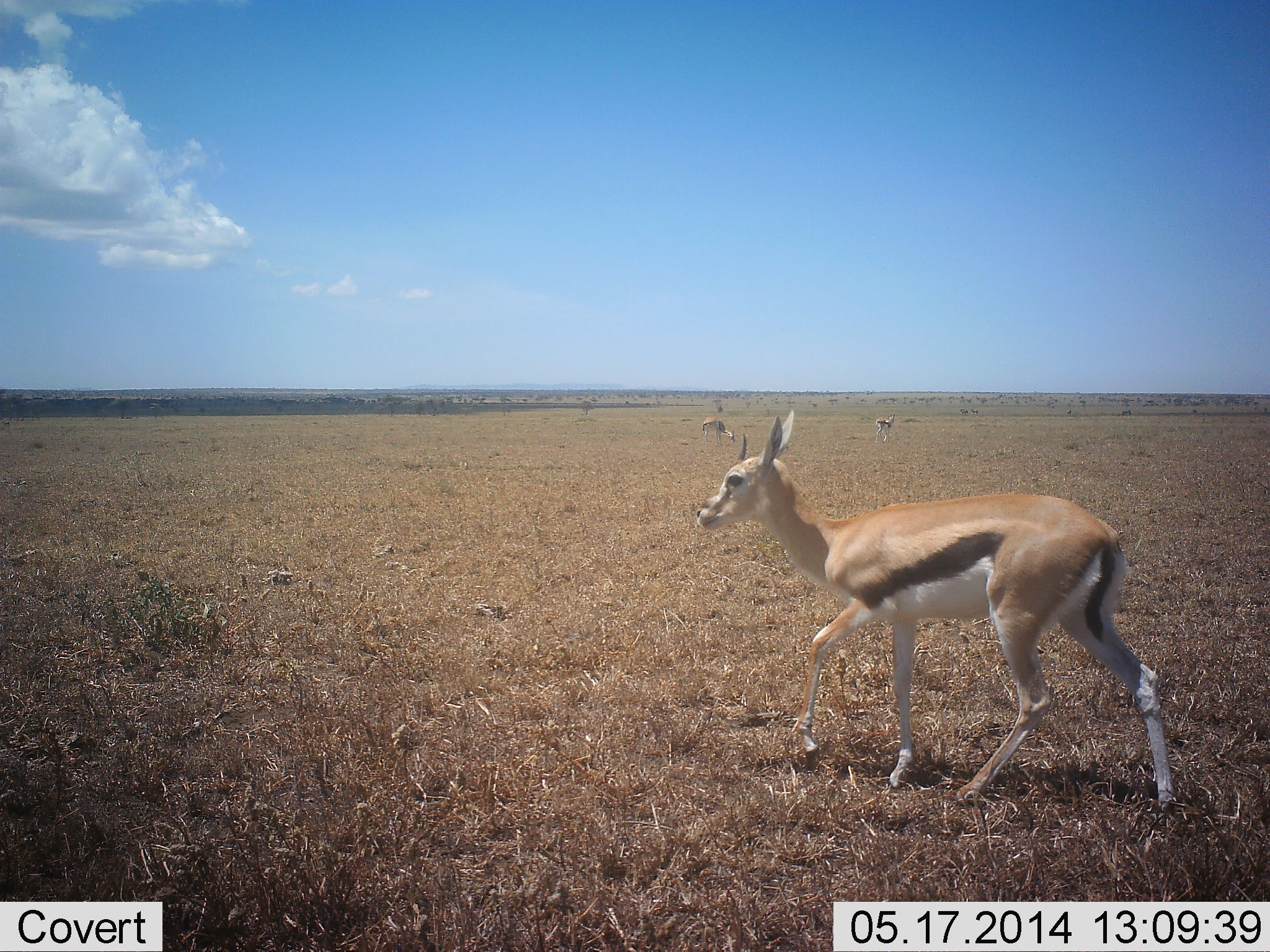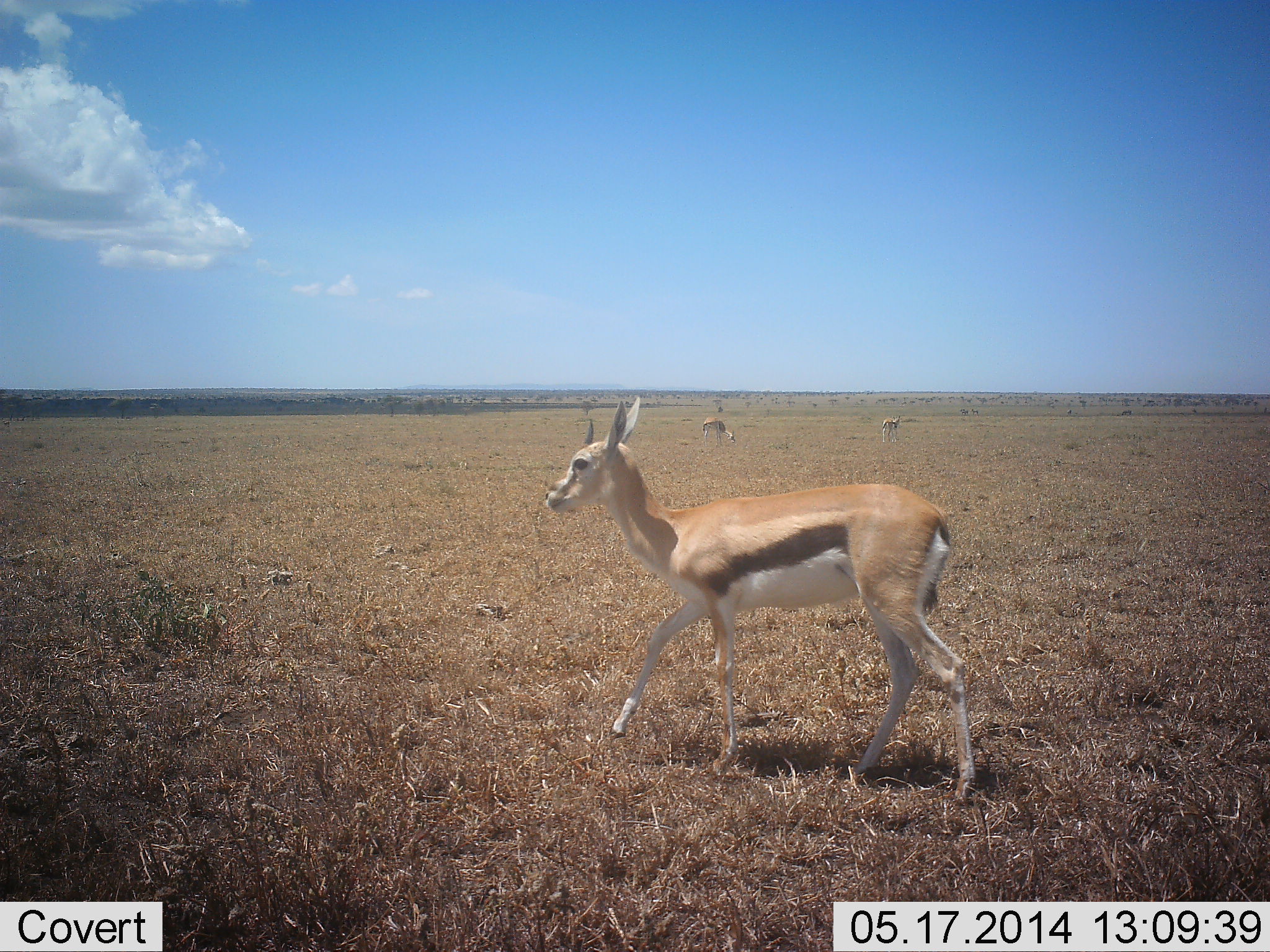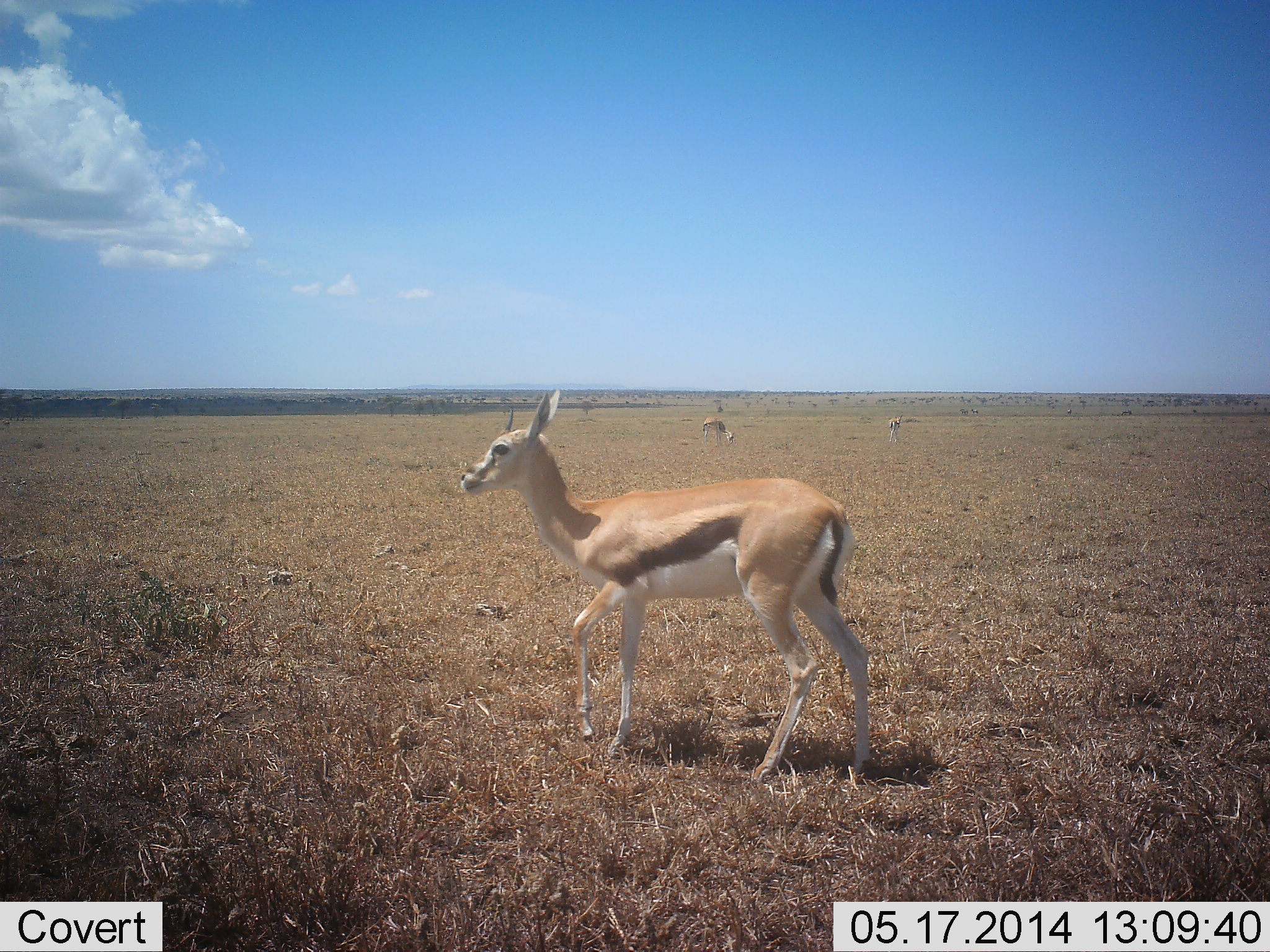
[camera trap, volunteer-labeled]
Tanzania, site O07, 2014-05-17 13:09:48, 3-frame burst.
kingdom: Animalia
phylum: Chordata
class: Mammalia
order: Artiodactyla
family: Bovidae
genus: Eudorcas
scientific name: Eudorcas thomsonii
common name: thomson's gazelle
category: gazellethomsons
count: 3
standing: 70%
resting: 0%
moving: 100%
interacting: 0%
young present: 10%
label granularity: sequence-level